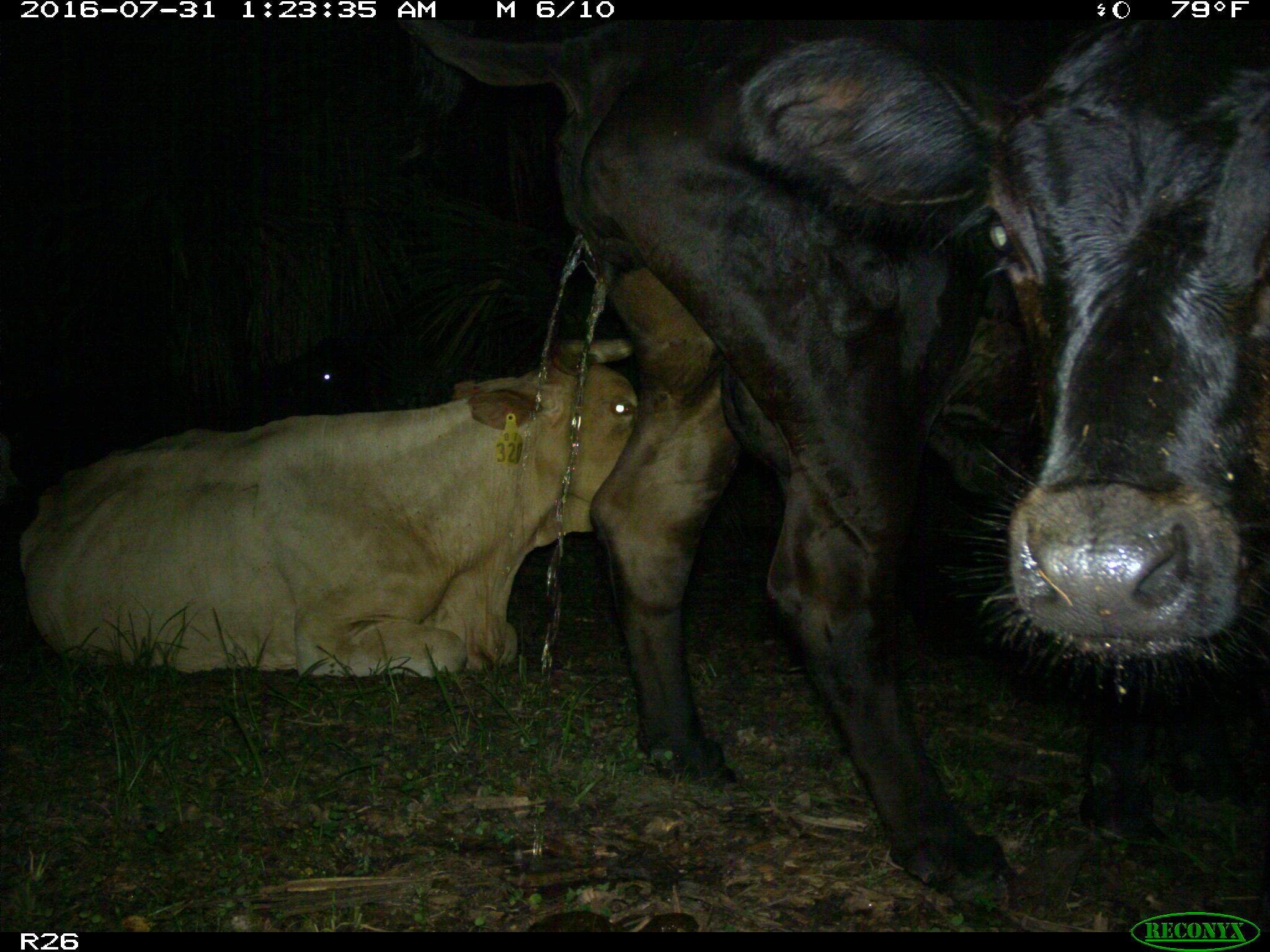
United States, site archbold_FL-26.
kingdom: Animalia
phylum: Chordata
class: Mammalia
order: Artiodactyla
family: Bovidae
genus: Bos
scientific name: Bos taurus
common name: domestic cow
Bos taurus (domestic cow).